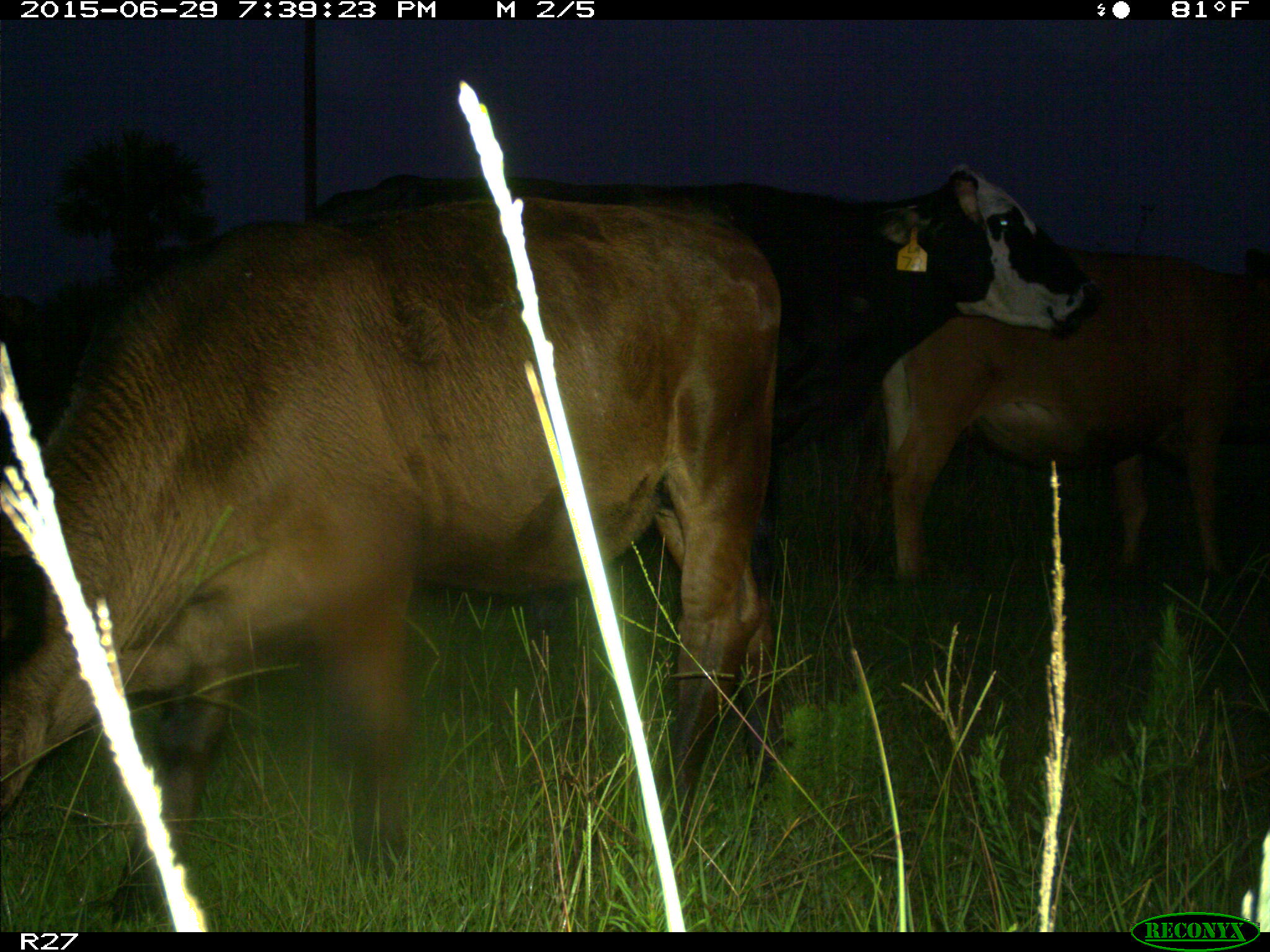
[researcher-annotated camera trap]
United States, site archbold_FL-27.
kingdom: Animalia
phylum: Chordata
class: Mammalia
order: Artiodactyla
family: Bovidae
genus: Bos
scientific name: Bos taurus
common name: domestic cow